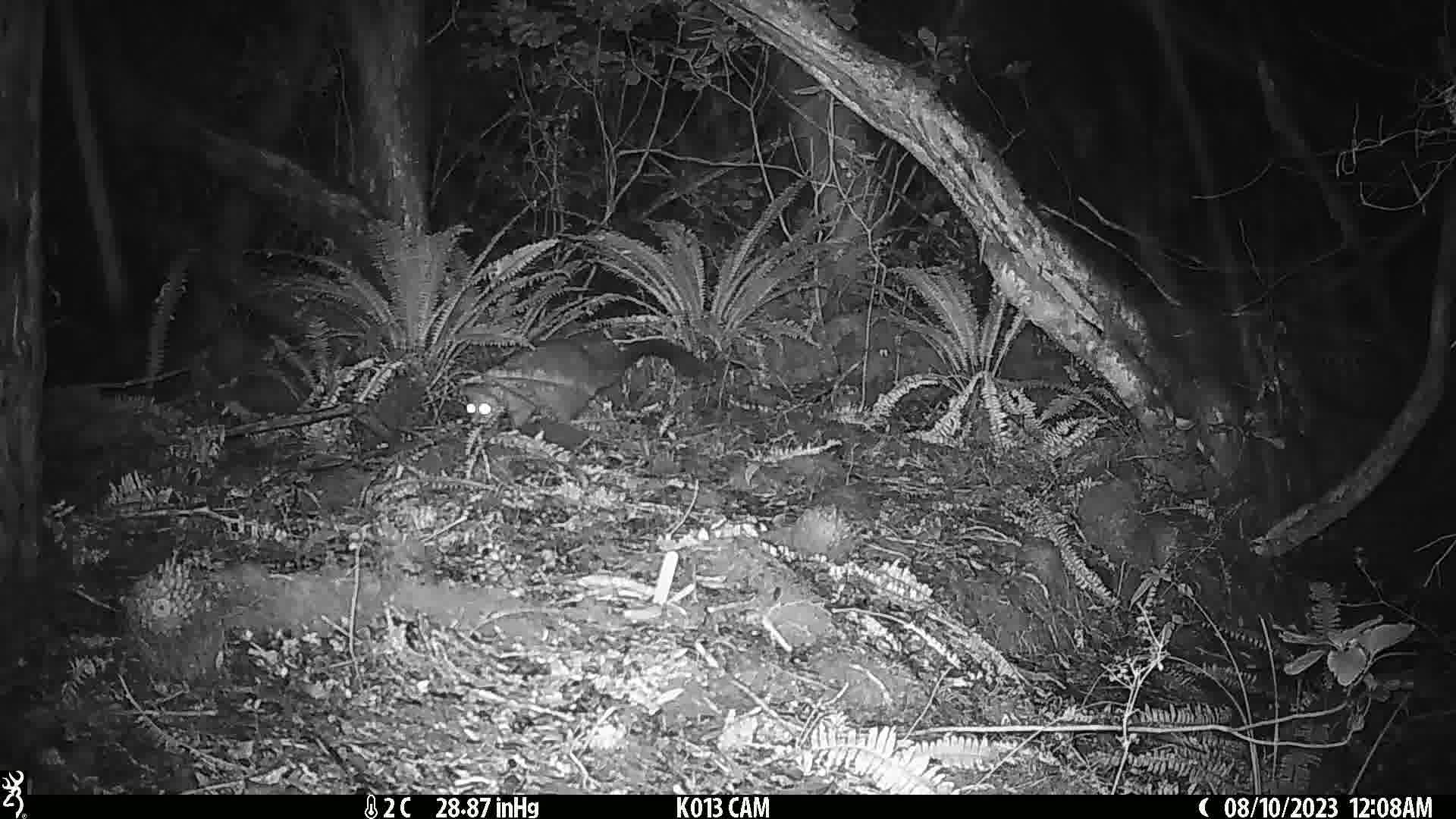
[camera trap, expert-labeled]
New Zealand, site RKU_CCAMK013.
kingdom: Animalia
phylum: Chordata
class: Mammalia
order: Diprotodontia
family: Phalangeridae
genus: Trichosurus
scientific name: Trichosurus vulpecula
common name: common brushtail possum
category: possum